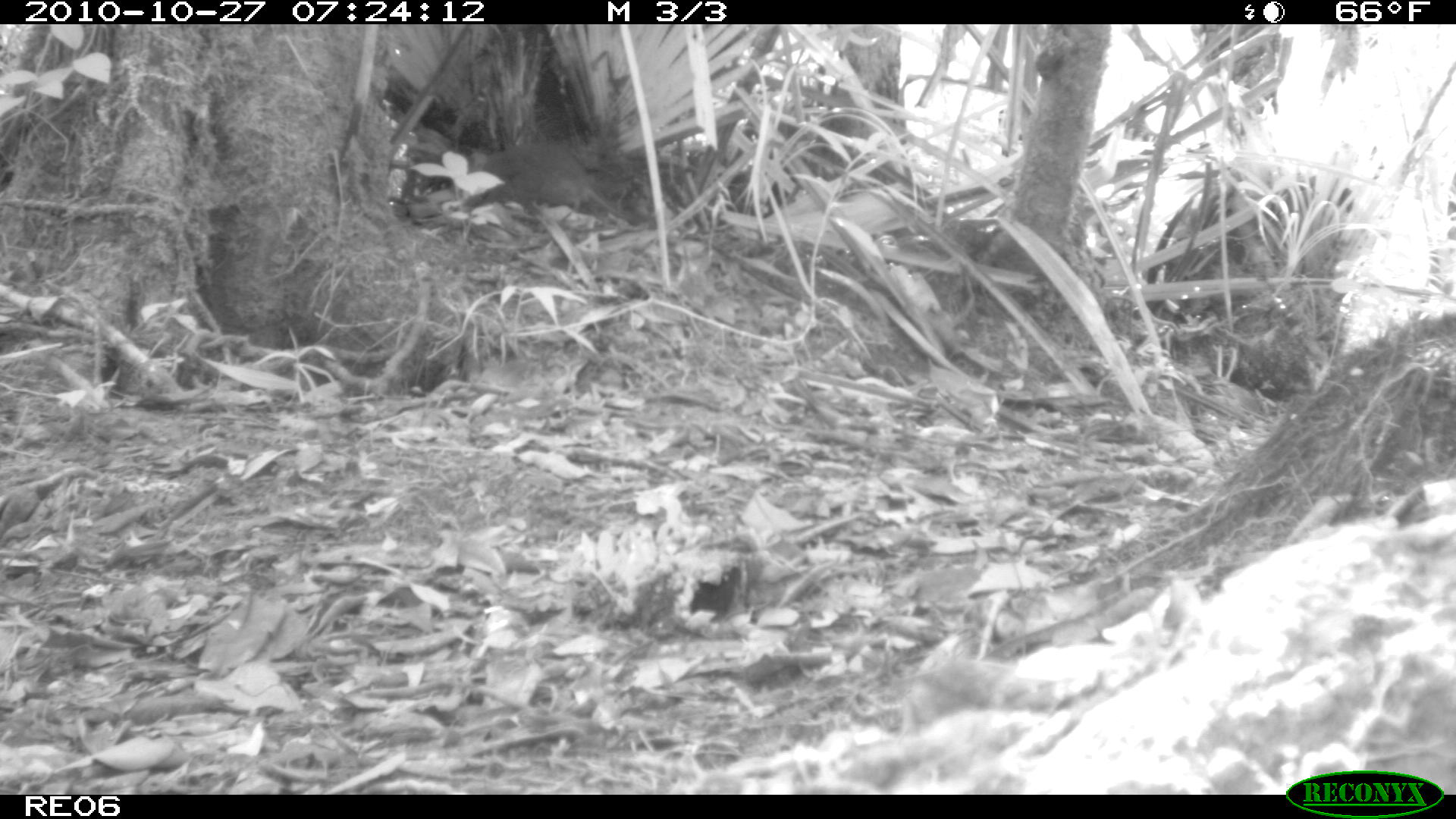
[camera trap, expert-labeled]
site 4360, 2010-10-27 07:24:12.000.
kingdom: Animalia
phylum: Chordata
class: Mammalia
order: Rodentia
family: Muridae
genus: Rattus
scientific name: Rattus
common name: rodent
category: unknown rat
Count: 1.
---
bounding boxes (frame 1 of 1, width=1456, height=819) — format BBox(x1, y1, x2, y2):
unknown rat: BBox(463, 140, 643, 226)